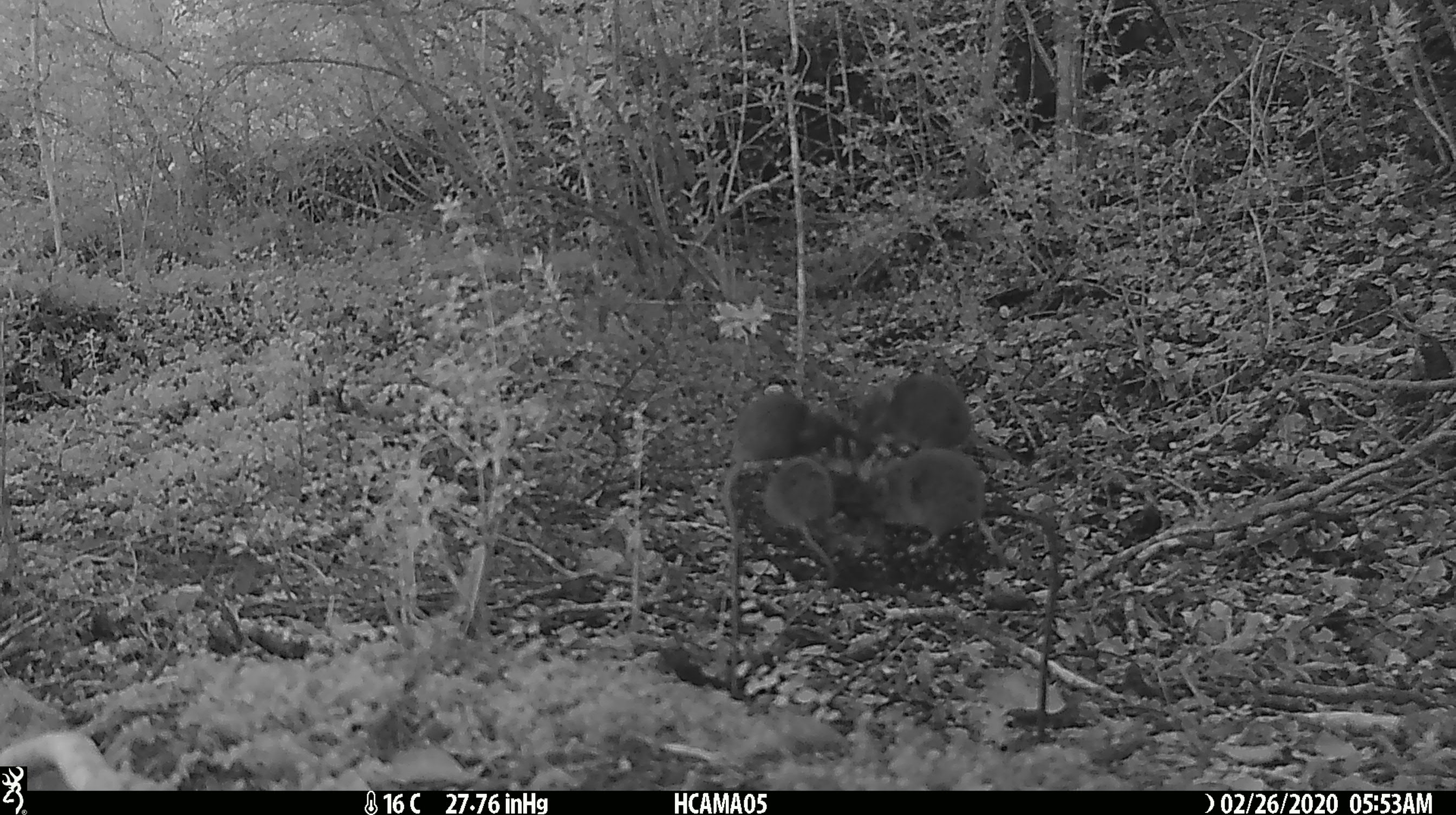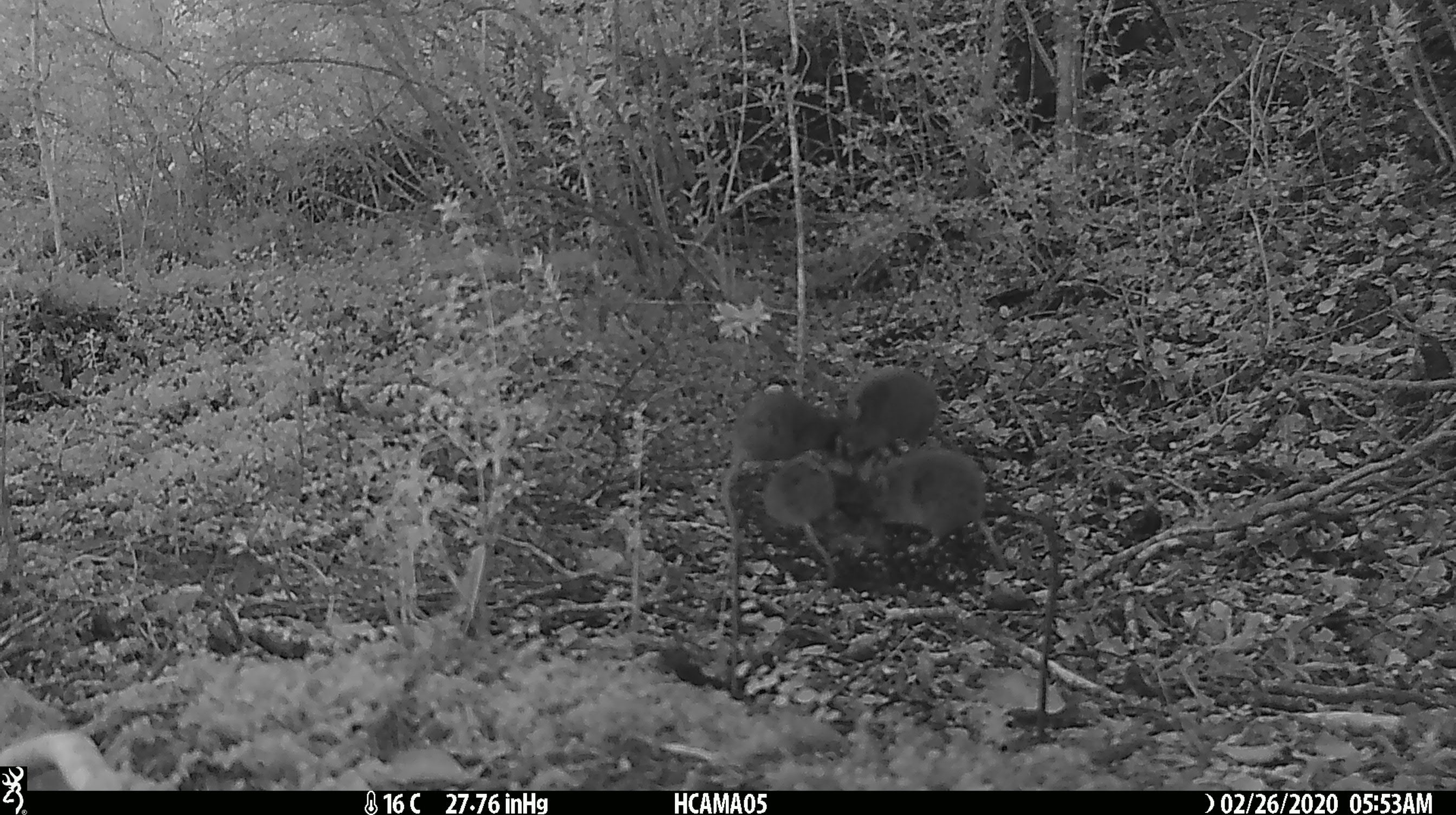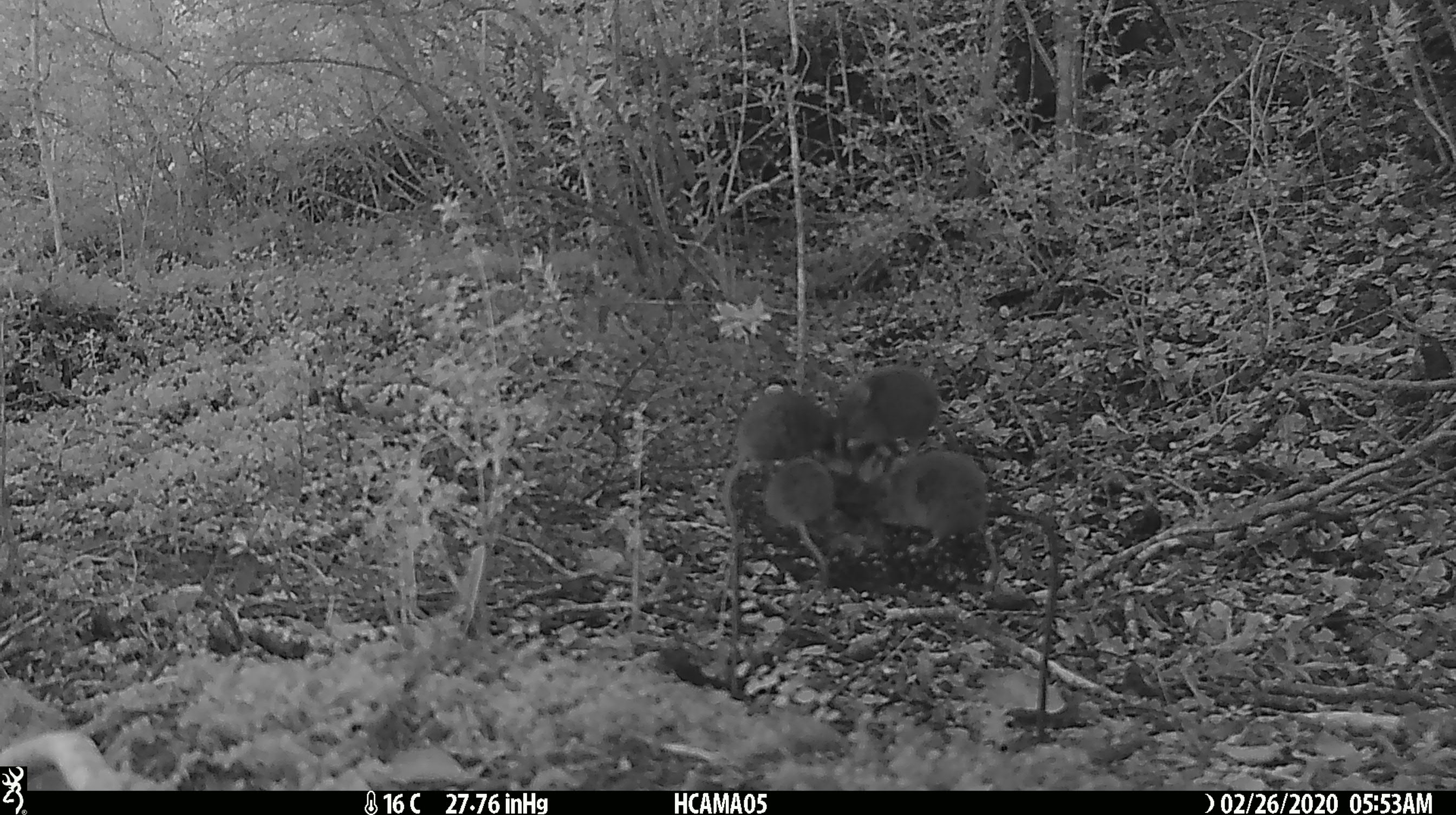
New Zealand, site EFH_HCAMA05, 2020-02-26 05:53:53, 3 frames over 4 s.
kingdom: Animalia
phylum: Chordata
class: Mammalia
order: Rodentia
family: Muridae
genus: Mus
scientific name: Mus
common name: mouse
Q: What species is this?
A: Mouse (Mus).